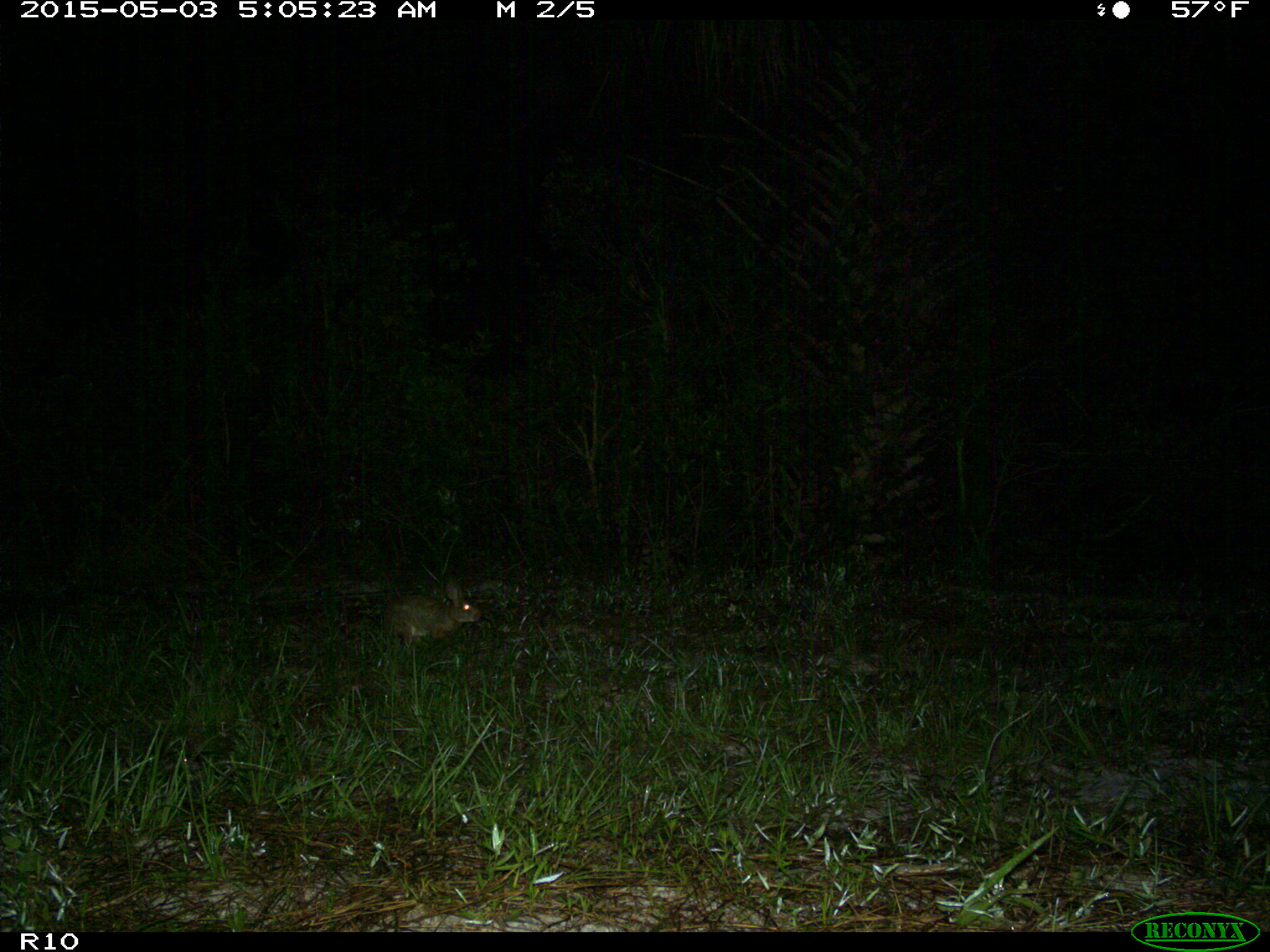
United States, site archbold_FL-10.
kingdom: Animalia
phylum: Chordata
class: Mammalia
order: Lagomorpha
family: Leporidae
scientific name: Leporidae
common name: rabbits and hares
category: unidentified rabbit